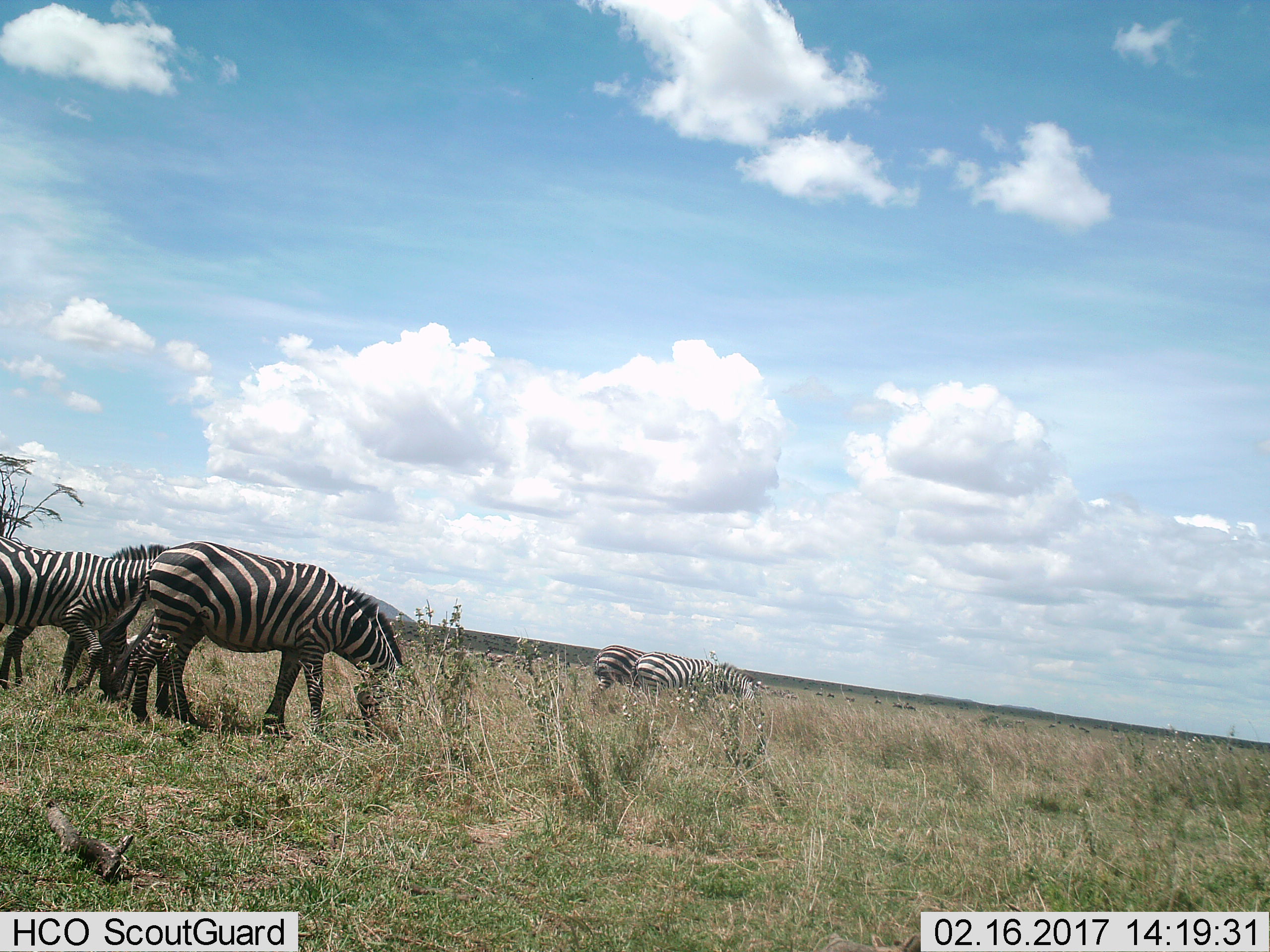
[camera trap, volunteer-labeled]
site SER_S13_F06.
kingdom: Animalia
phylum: Chordata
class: Mammalia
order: Perissodactyla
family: Equidae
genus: Equus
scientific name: Equus quagga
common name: plains zebra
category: zebraplains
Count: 4.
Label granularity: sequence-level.